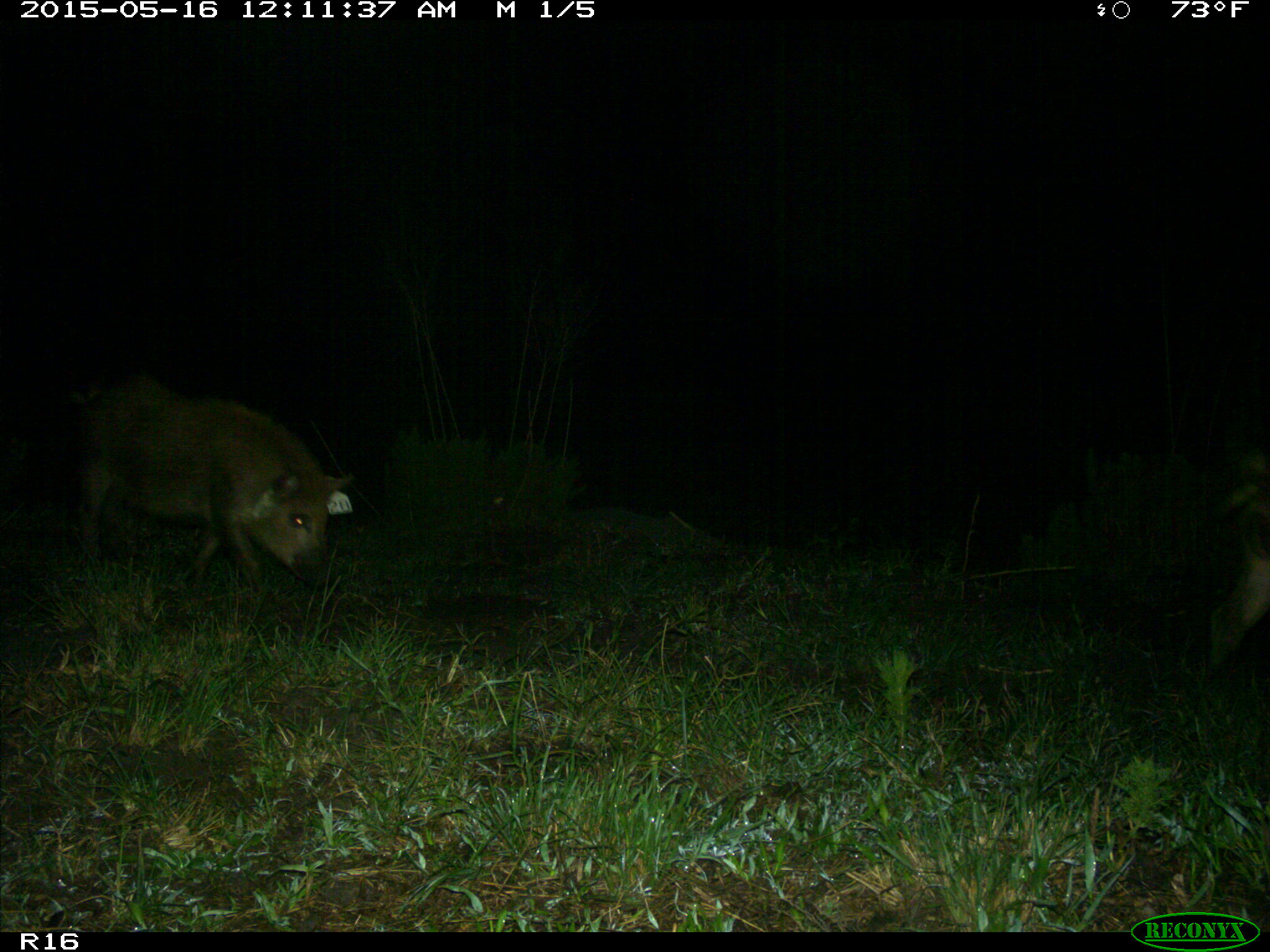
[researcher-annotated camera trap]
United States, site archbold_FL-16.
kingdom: Animalia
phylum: Chordata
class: Mammalia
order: Artiodactyla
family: Suidae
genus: Sus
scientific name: Sus scrofa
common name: wild boar